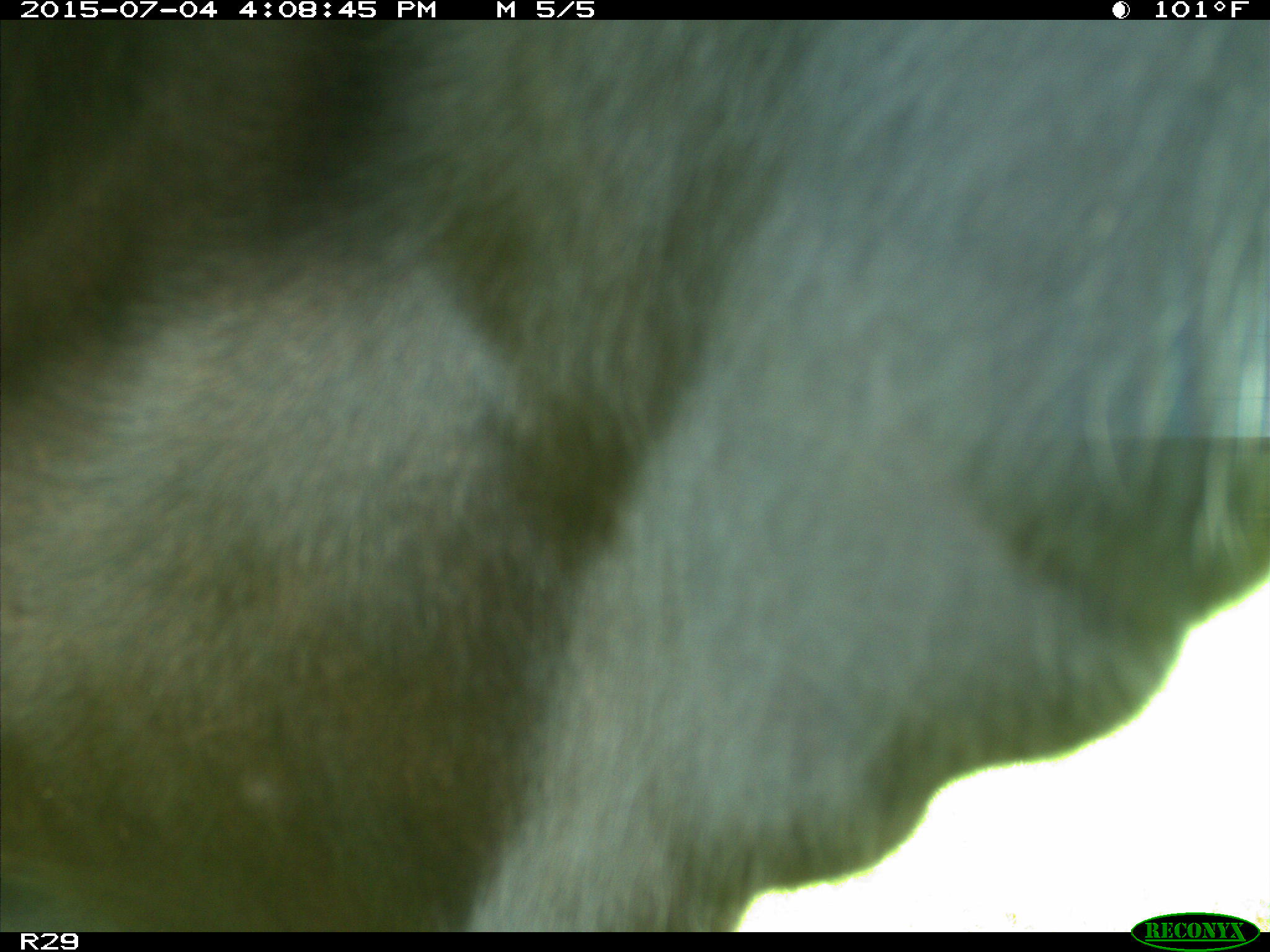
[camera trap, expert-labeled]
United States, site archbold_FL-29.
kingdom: Animalia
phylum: Chordata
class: Mammalia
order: Artiodactyla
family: Bovidae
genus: Bos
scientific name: Bos taurus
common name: domestic cow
Bos taurus (domestic cow).